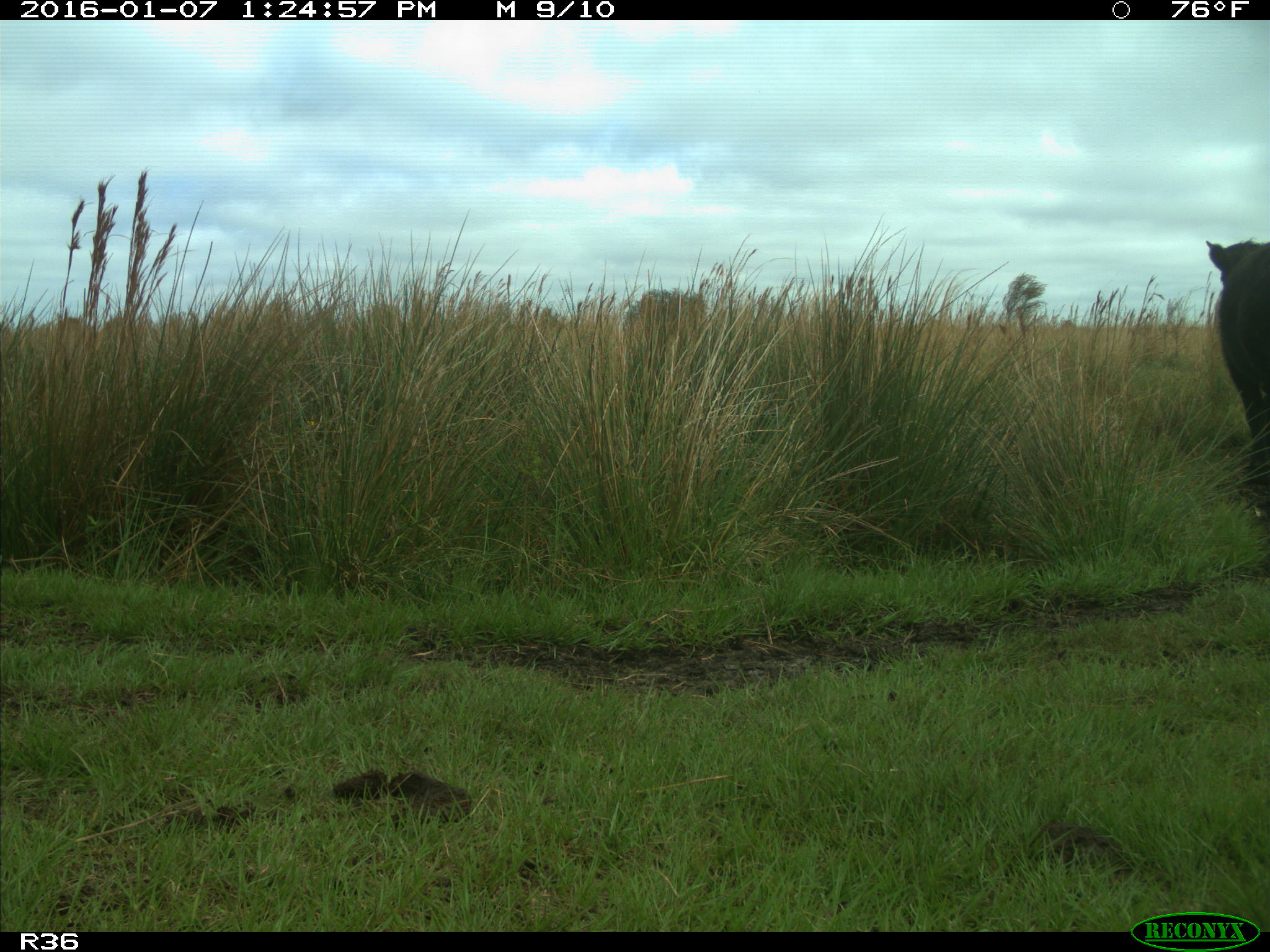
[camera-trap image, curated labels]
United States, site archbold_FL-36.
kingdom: Animalia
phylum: Chordata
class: Mammalia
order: Artiodactyla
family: Bovidae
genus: Bos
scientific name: Bos taurus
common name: domestic cow